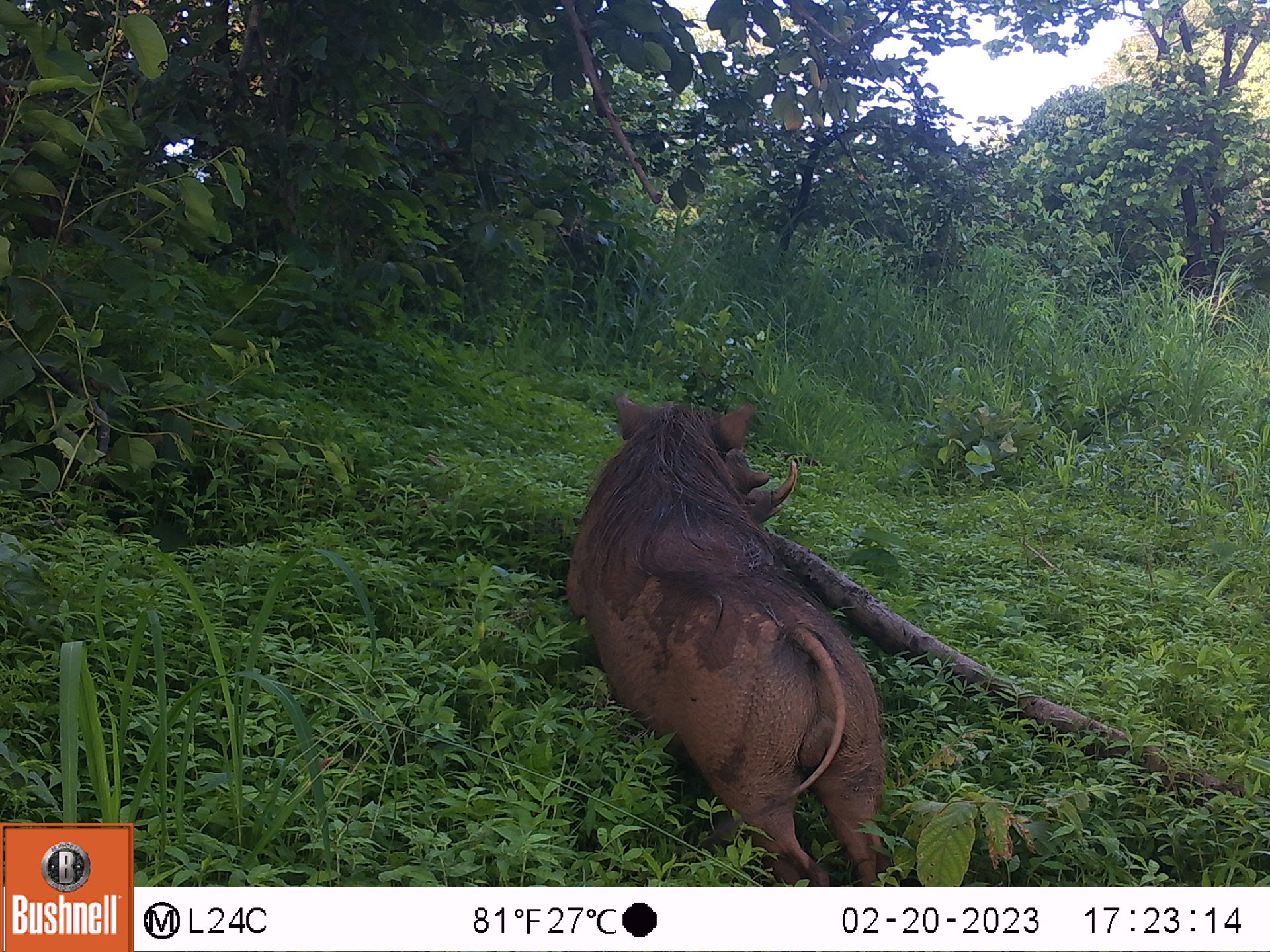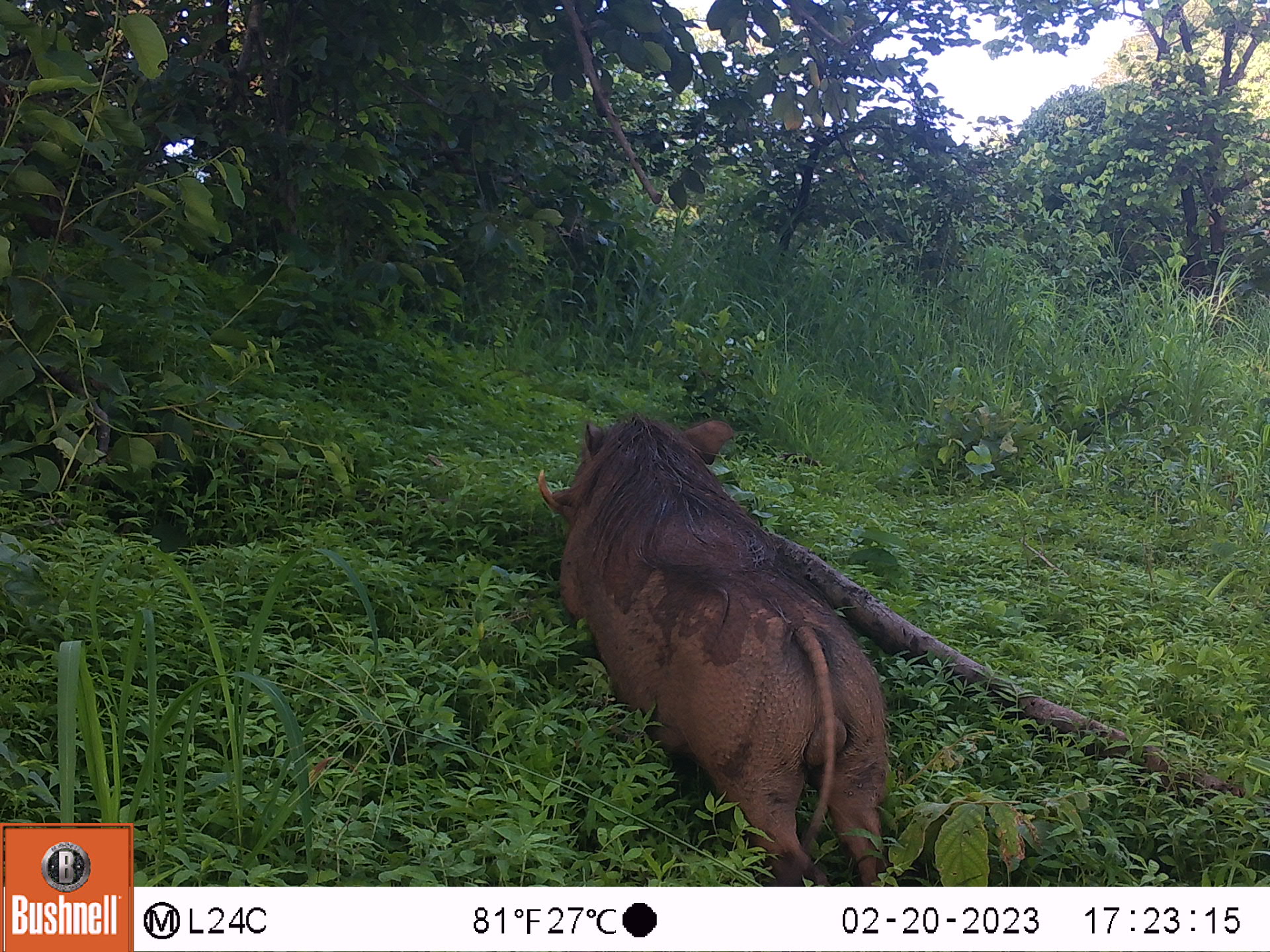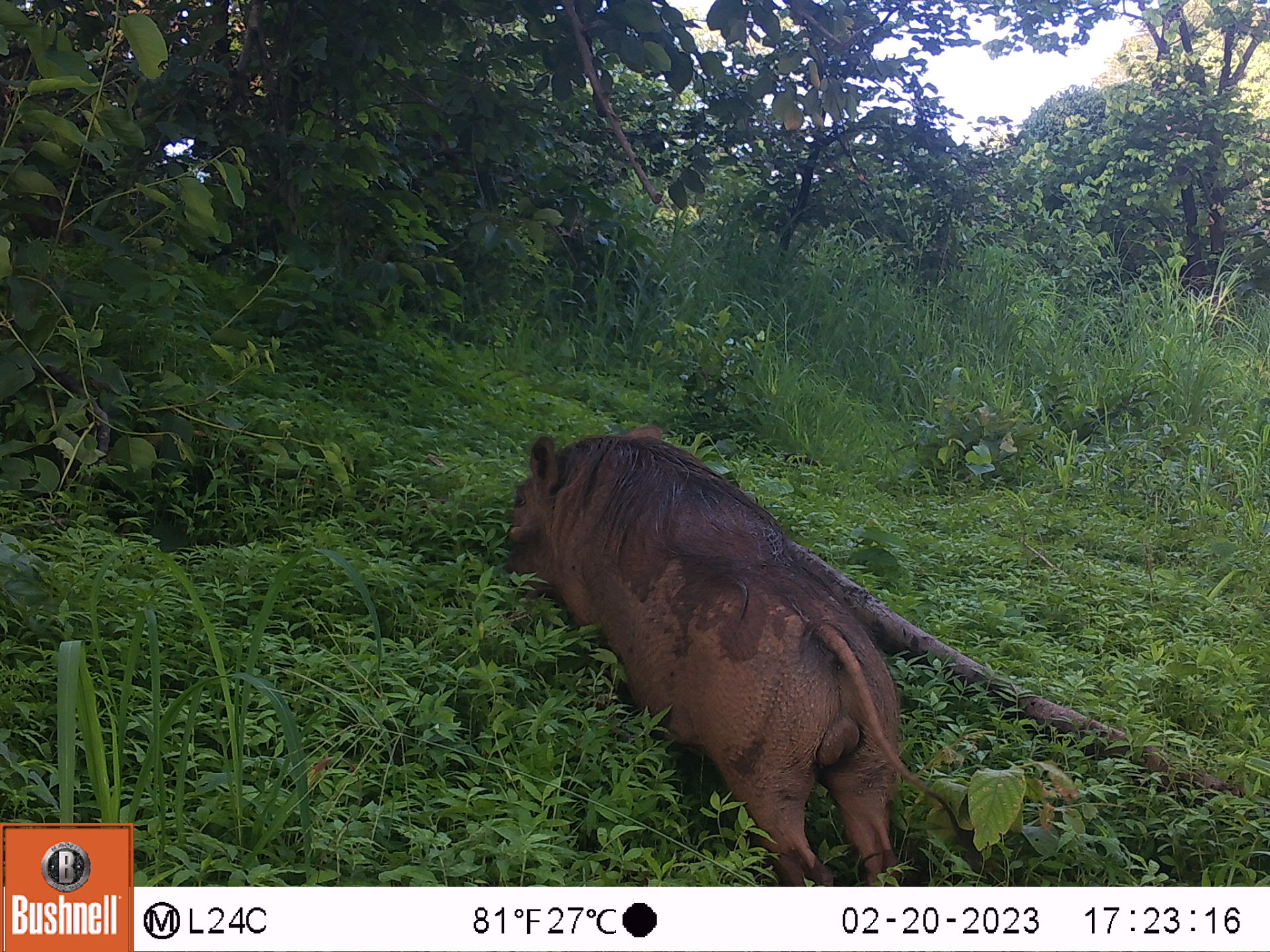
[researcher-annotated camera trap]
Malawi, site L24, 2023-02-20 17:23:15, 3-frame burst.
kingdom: Animalia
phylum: Chordata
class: Mammalia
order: Artiodactyla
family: Suidae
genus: Phacochoerus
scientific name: Phacochoerus africanus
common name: common warthog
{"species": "common warthog (Phacochoerus africanus)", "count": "1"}